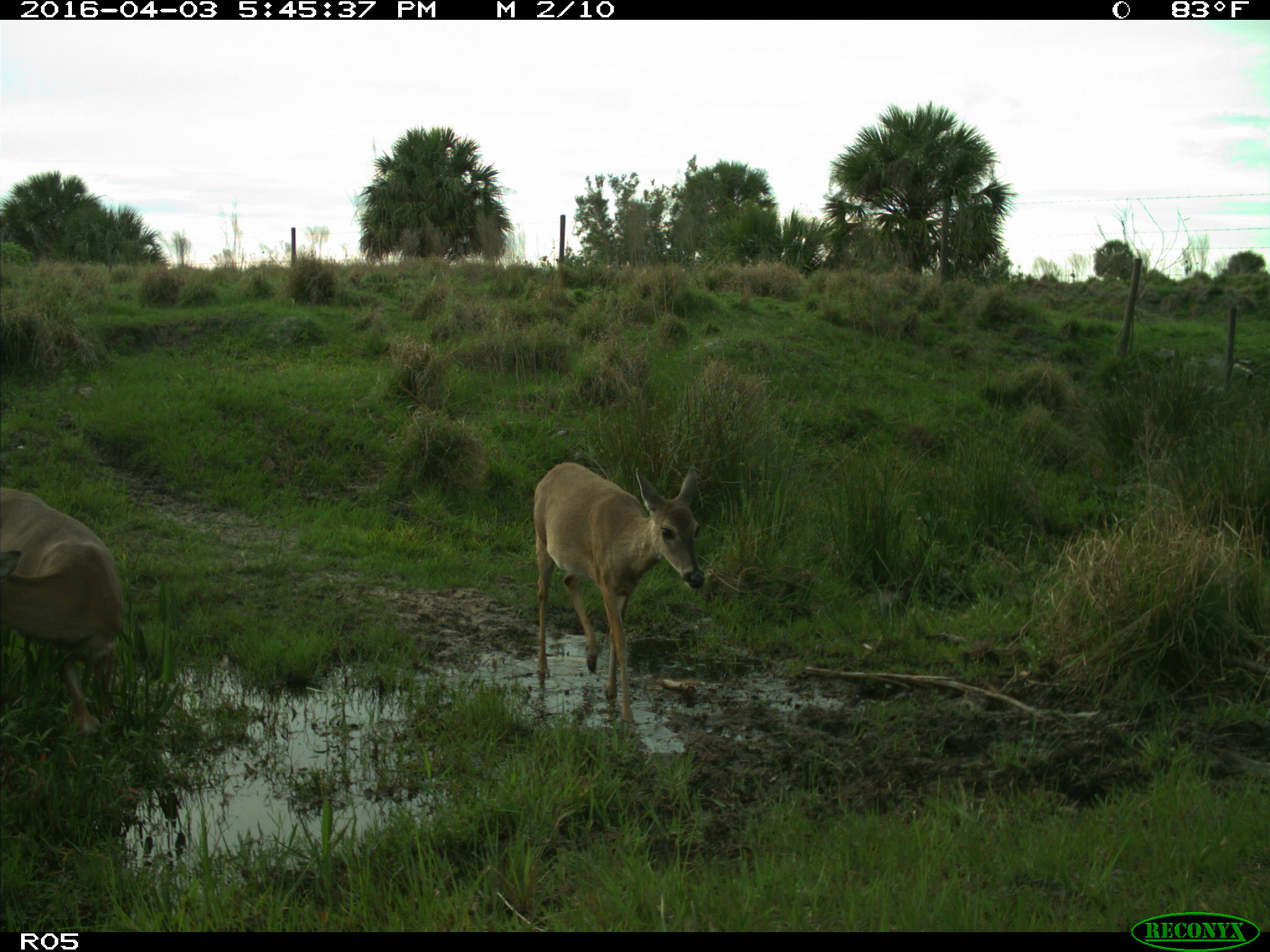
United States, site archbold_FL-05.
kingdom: Animalia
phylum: Chordata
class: Mammalia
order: Artiodactyla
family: Cervidae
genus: Odocoileus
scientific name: Odocoileus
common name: deer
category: unidentified deer